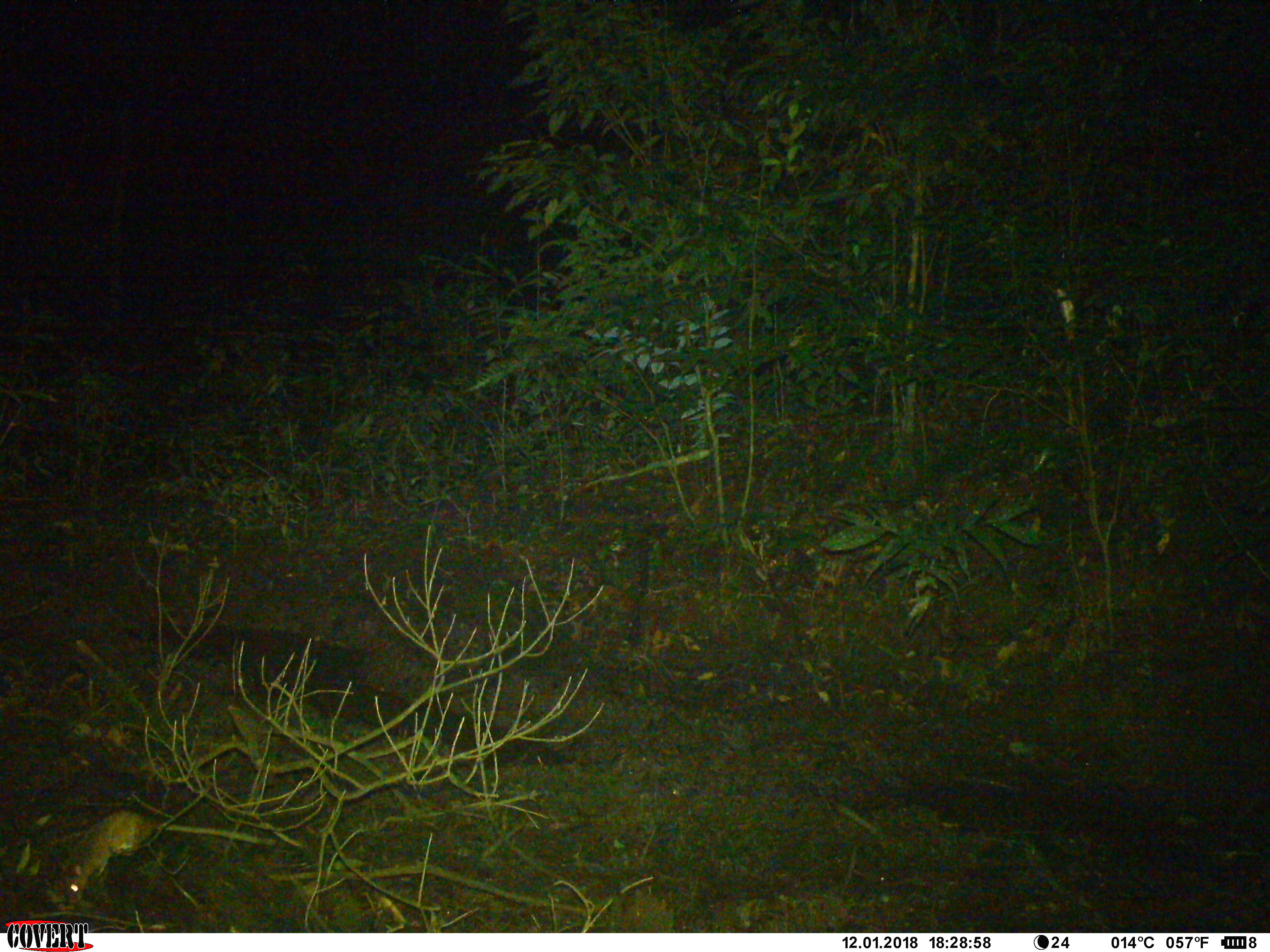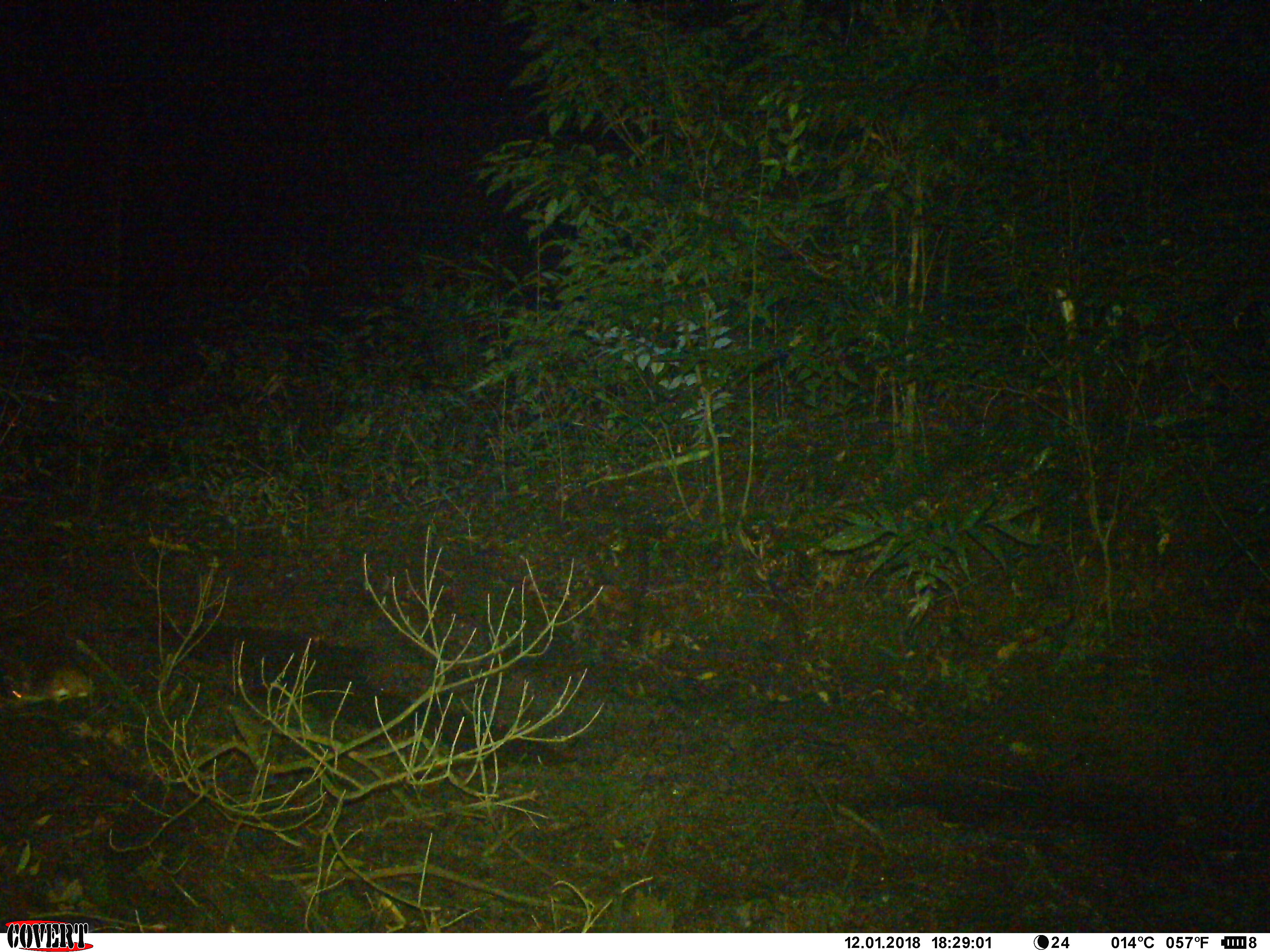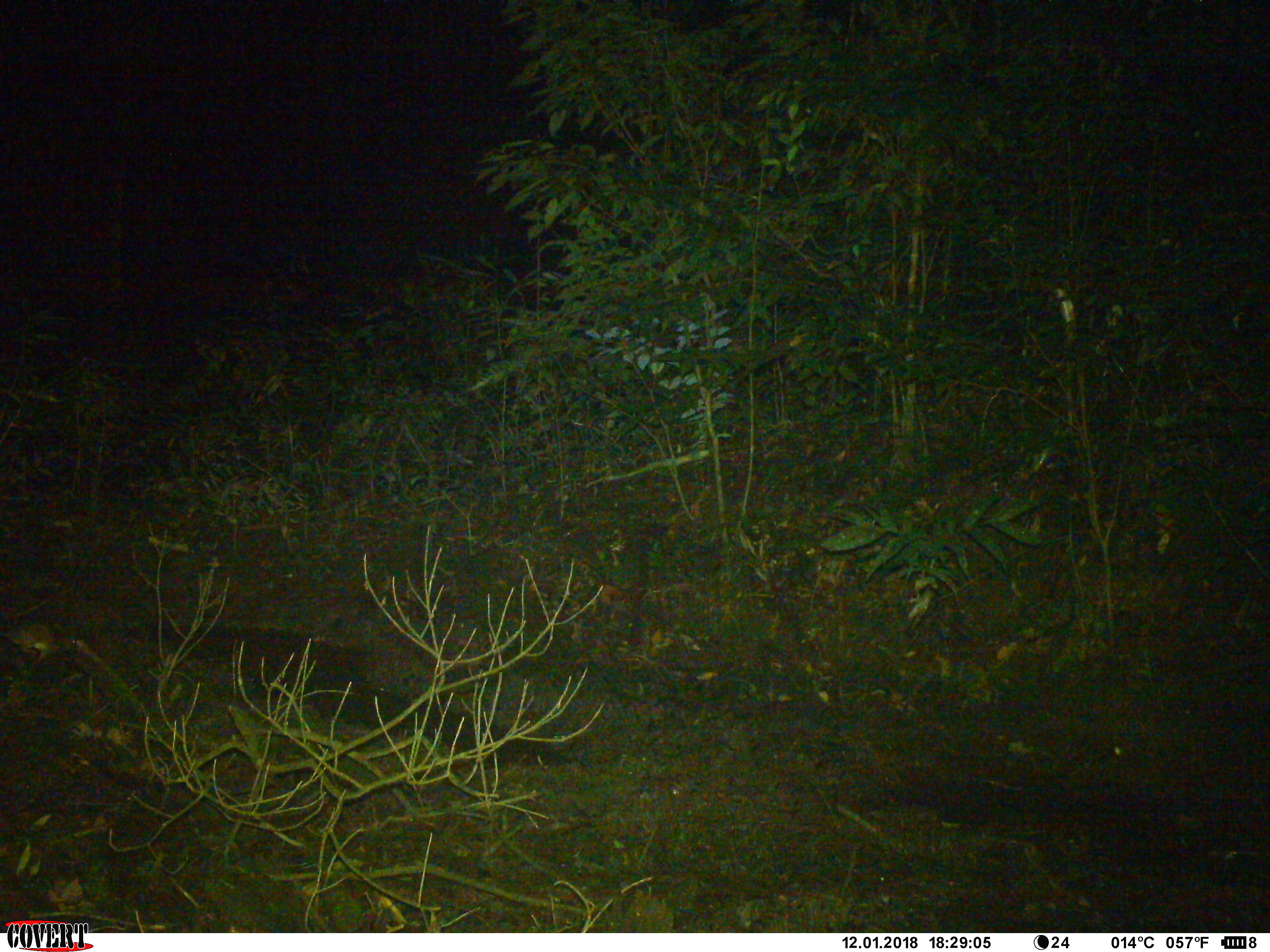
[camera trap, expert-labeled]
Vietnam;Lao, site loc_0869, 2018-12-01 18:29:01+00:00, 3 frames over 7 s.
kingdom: Animalia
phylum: Chordata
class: Mammalia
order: Rodentia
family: Muridae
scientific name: Muridae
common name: old-world mice and rats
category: unidentified murid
Unidentified murid (old-world mice and rats) (Muridae). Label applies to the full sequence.